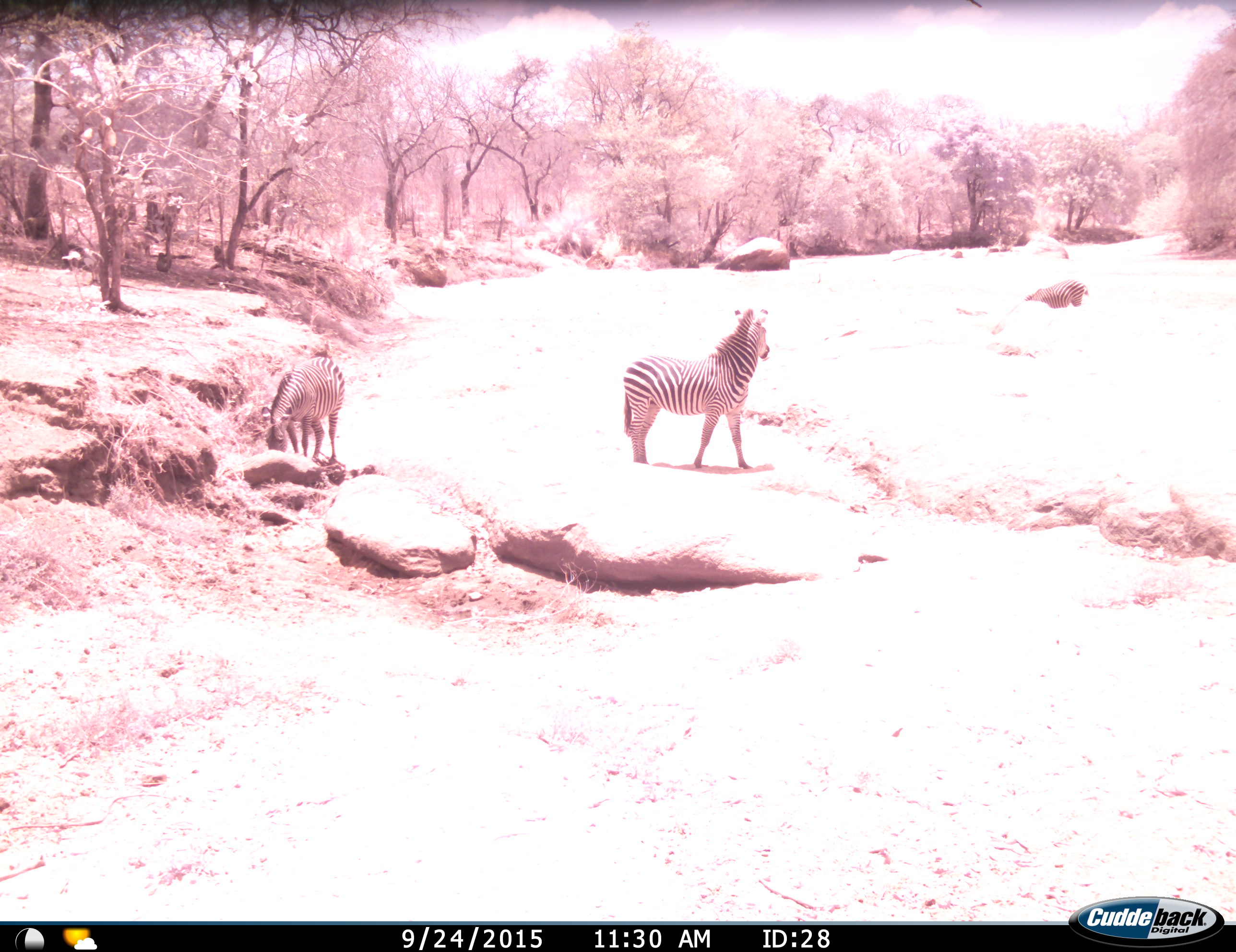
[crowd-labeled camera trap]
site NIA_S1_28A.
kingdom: Animalia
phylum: Chordata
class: Mammalia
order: Perissodactyla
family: Equidae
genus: Equus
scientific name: Equus quagga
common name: plains zebra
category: zebraplains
Zebraplains (plains zebra) (Equus quagga), count 3. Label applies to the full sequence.